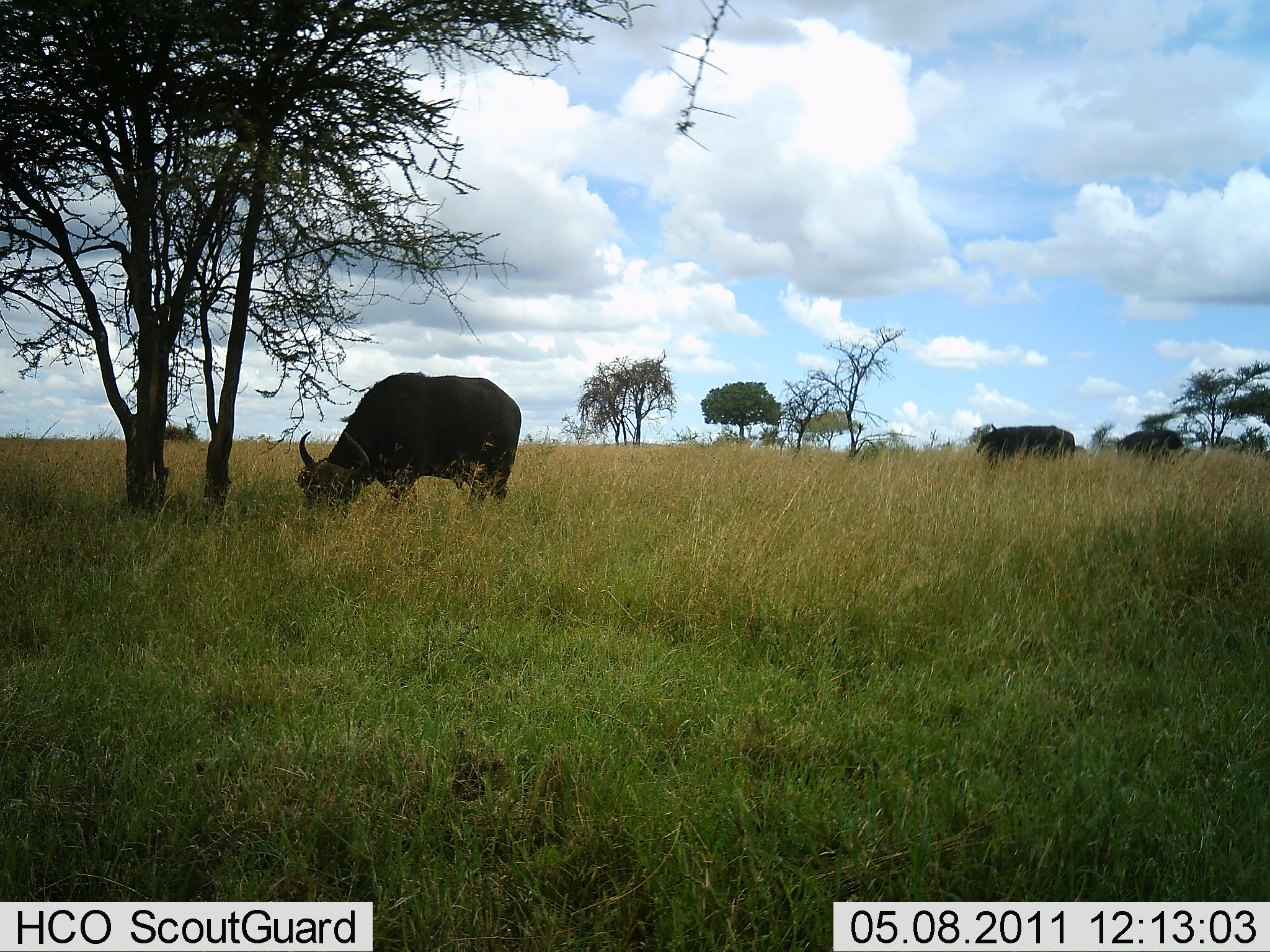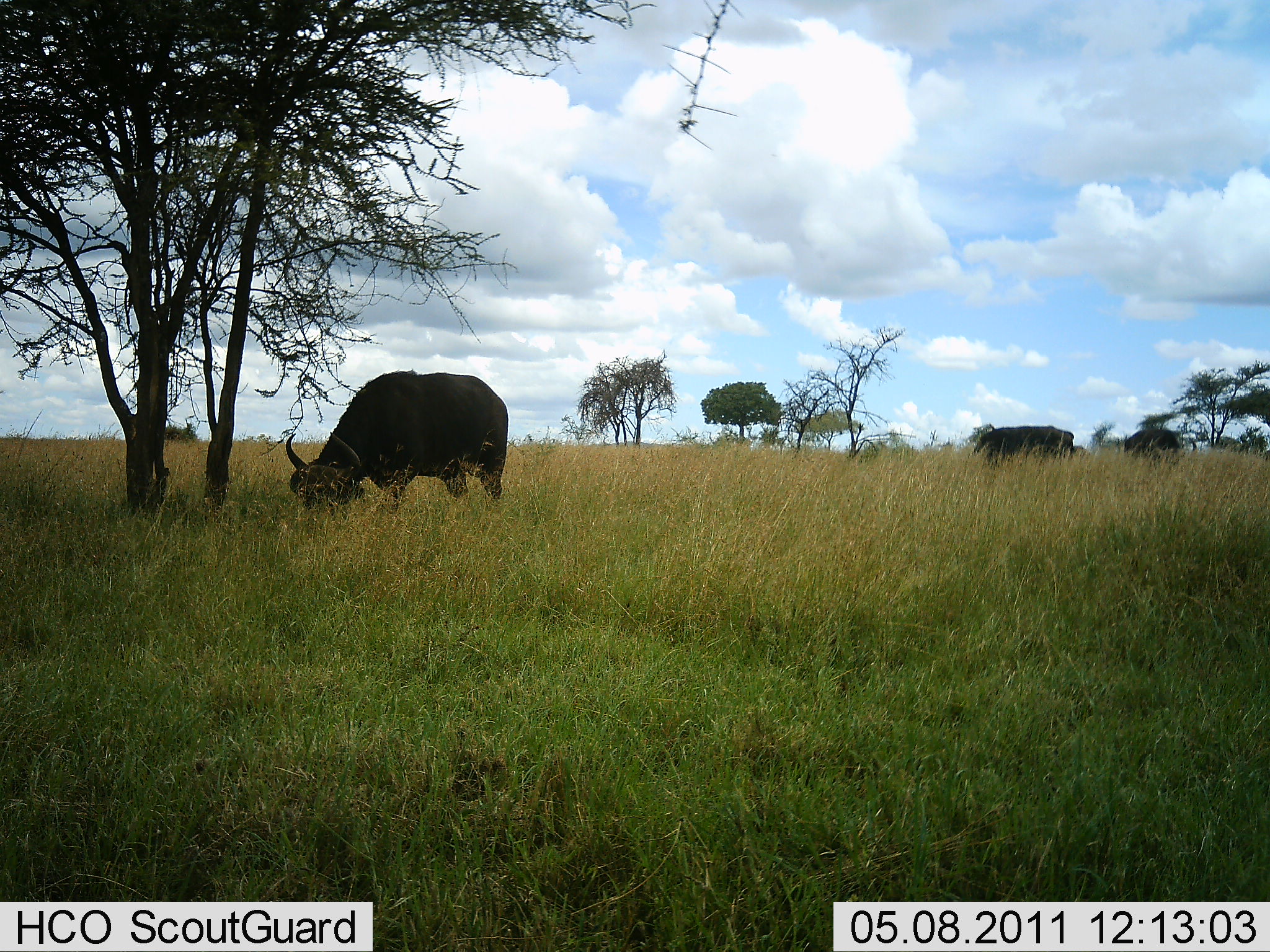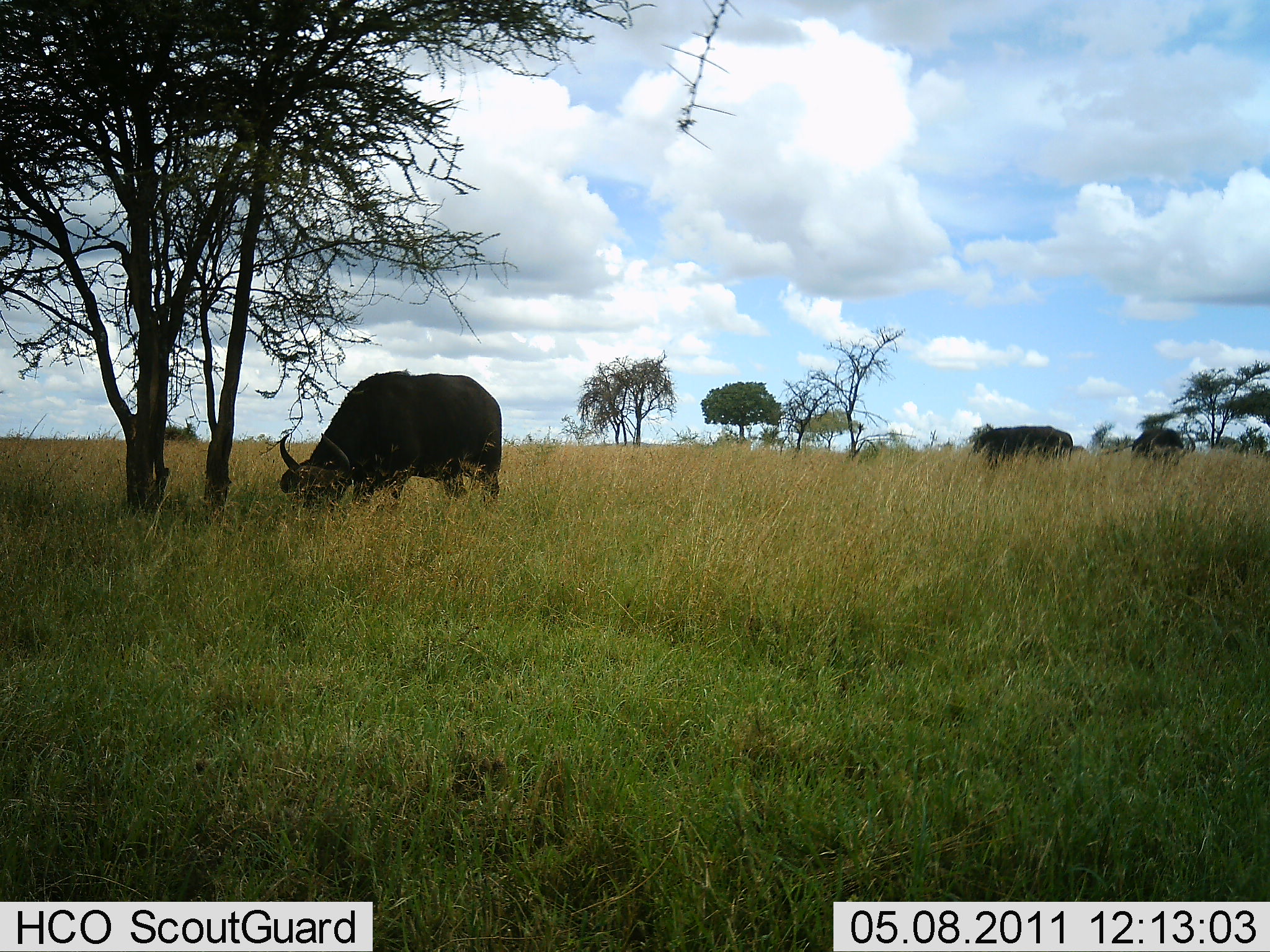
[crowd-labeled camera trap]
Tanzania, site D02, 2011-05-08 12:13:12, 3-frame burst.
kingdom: Animalia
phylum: Chordata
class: Mammalia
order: Artiodactyla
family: Bovidae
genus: Syncerus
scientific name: Syncerus caffer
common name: cape buffalo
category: buffalo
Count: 3.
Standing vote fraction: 18%.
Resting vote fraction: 0%.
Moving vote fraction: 18%.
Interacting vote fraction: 0%.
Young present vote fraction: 0%.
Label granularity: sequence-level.